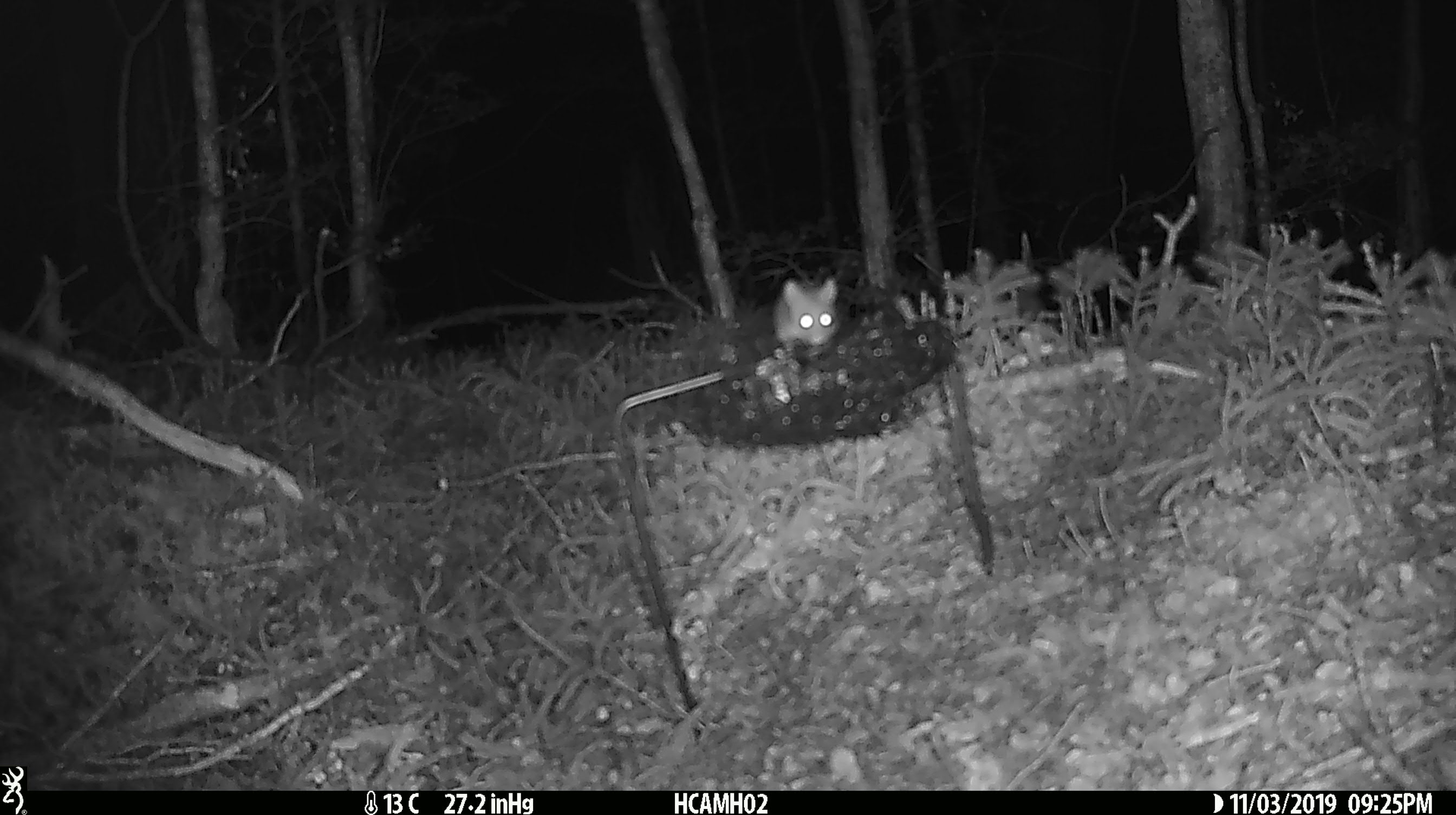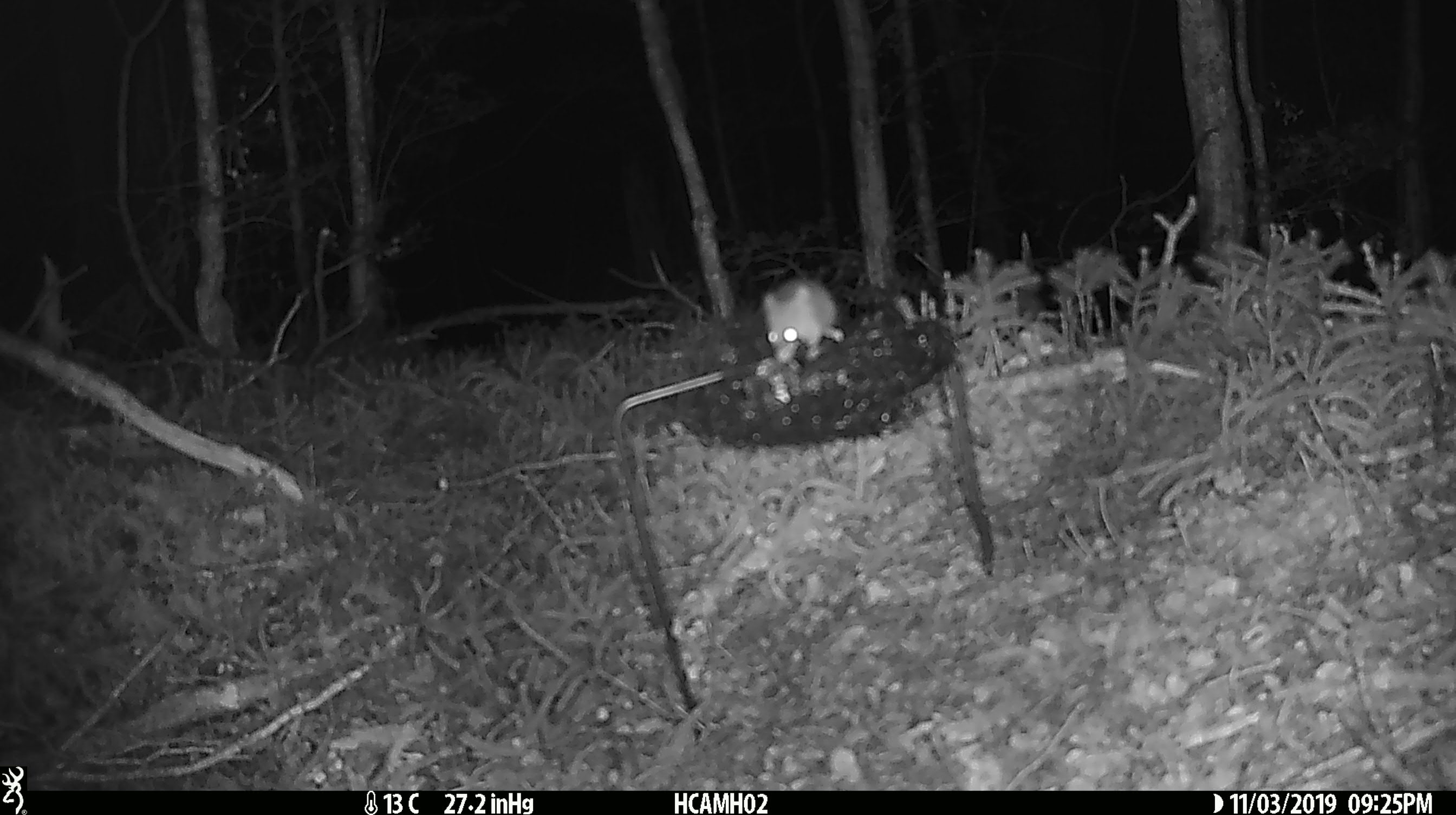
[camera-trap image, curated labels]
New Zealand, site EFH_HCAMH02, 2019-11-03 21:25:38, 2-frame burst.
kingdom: Animalia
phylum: Chordata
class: Mammalia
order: Rodentia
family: Muridae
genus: Mus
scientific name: Mus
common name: mouse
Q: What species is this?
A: Mouse (Mus).